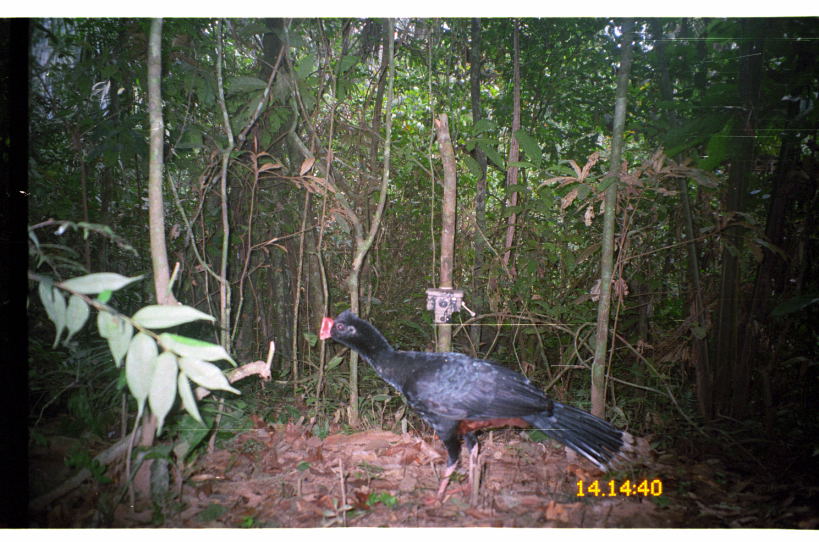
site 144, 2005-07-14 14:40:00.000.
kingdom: Animalia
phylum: Chordata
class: Aves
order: Galliformes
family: Cracidae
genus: Mitu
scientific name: Mitu tuberosum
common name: razor-billed curassow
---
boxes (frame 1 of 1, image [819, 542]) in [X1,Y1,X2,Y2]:
mitu tuberosum: [317,310,638,514]